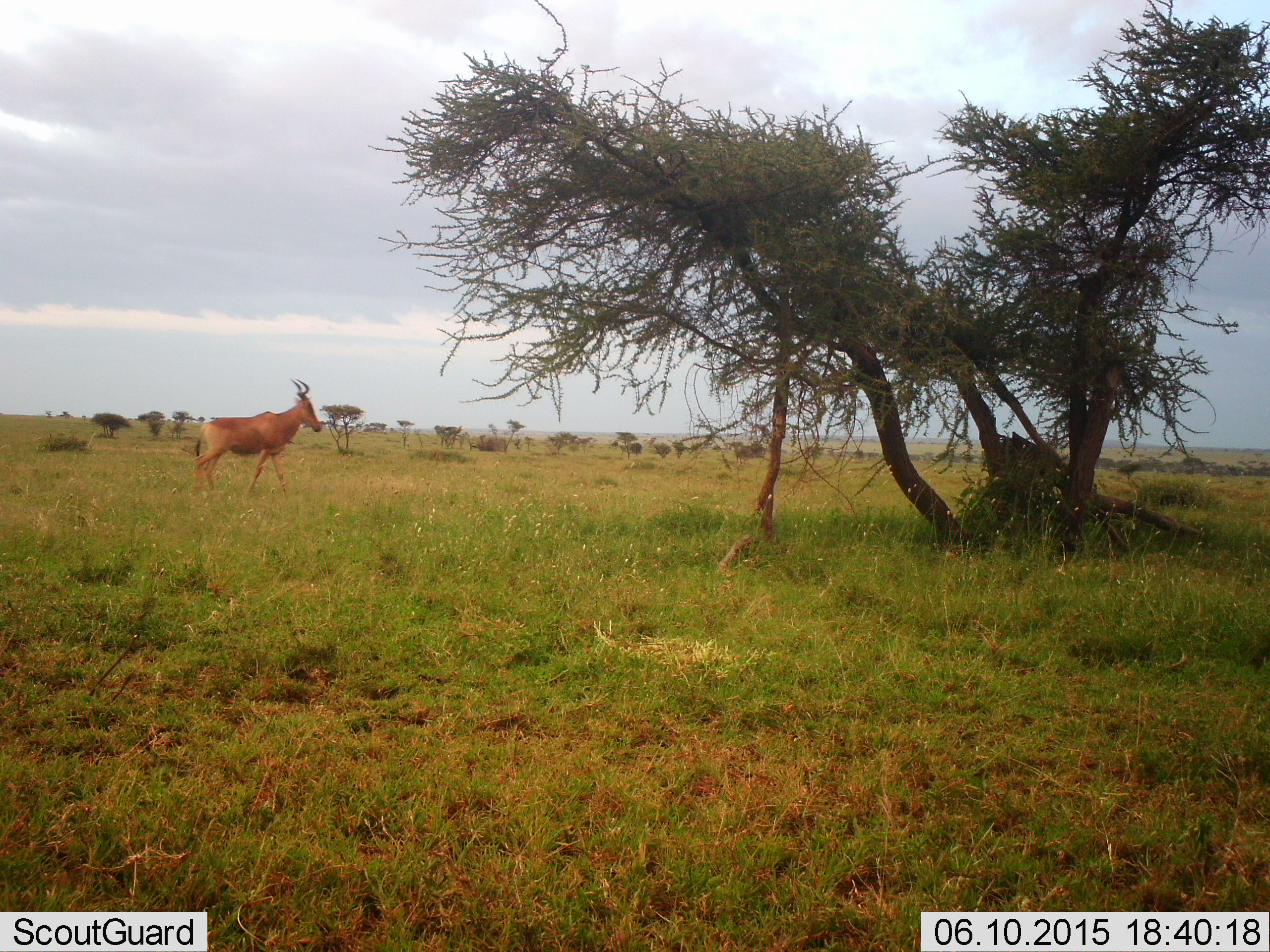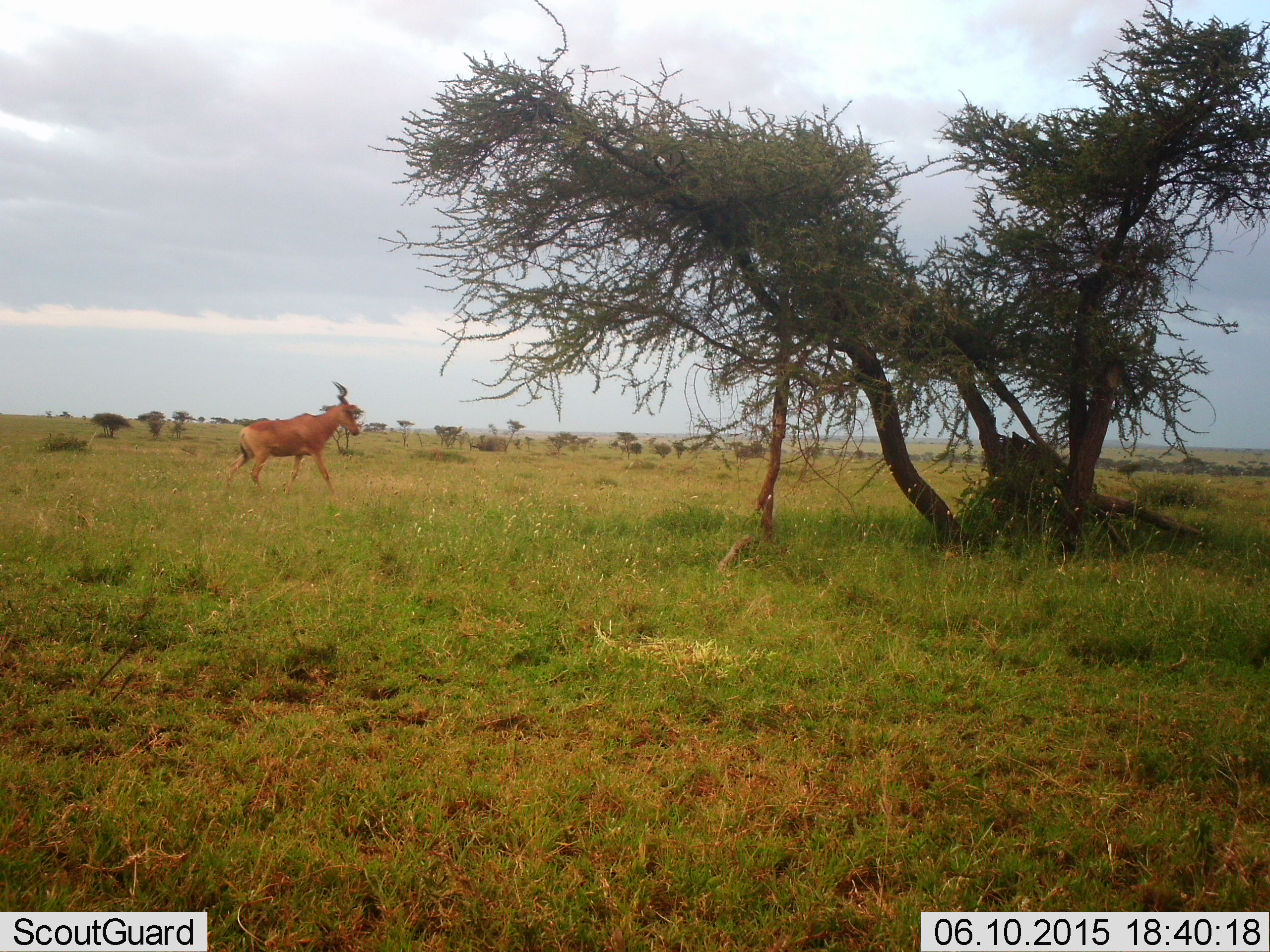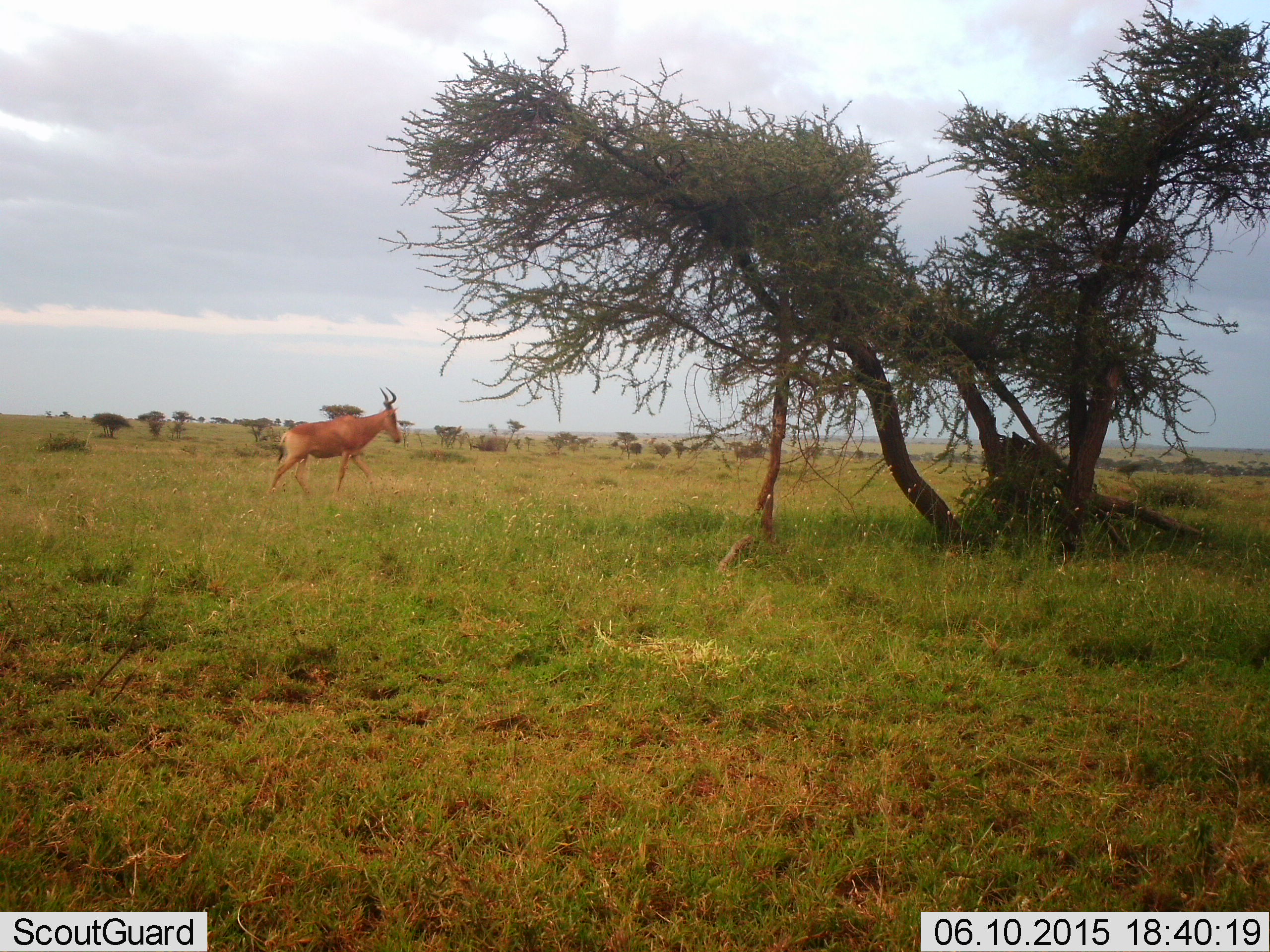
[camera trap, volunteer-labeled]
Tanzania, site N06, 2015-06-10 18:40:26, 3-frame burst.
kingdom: Animalia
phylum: Chordata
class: Mammalia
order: Artiodactyla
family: Bovidae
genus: Alcelaphus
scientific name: Alcelaphus buselaphus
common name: hartebeest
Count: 1.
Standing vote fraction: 20%.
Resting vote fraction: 0%.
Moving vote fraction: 90%.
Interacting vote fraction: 0%.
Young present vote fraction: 0%.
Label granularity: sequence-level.